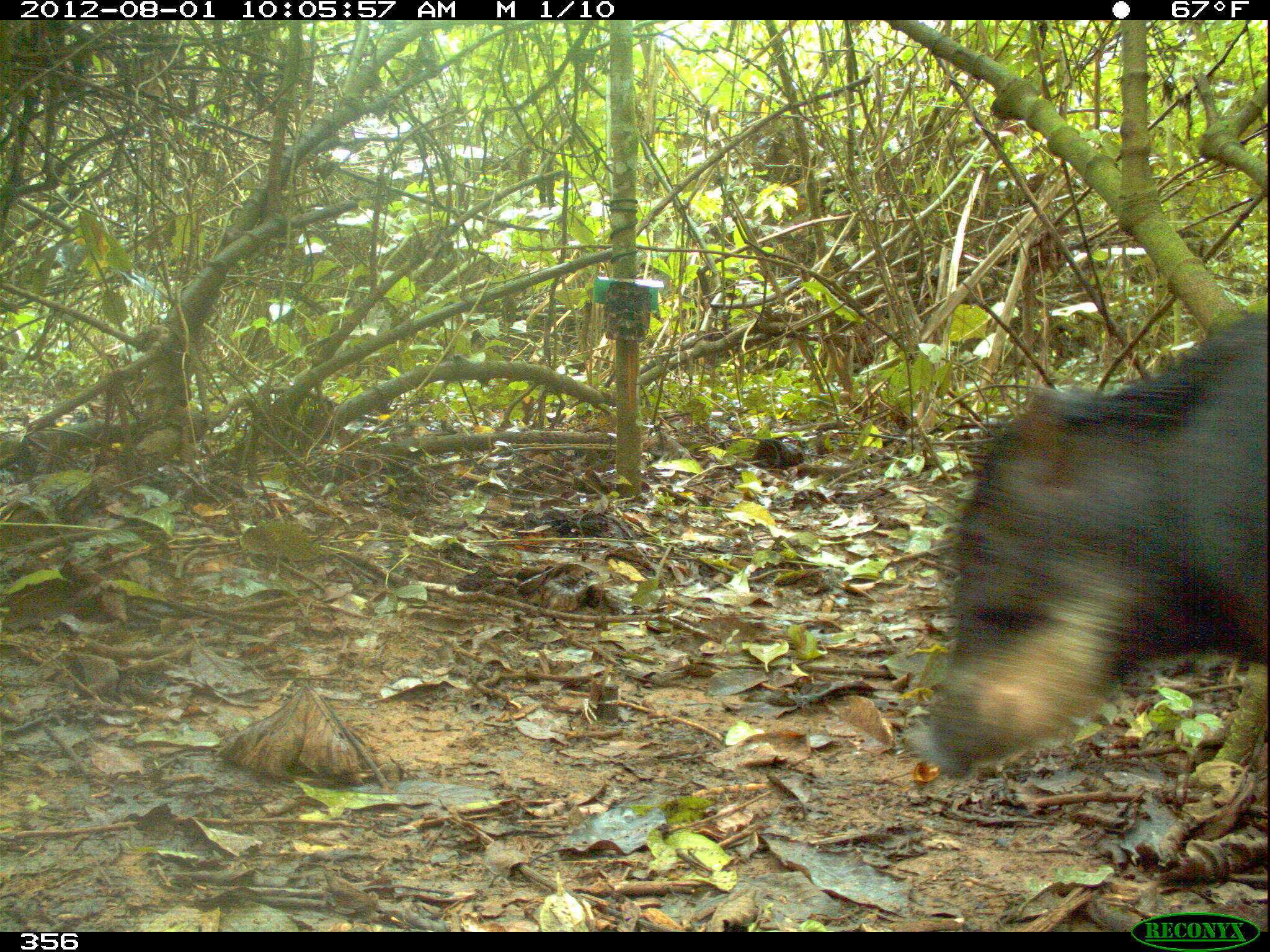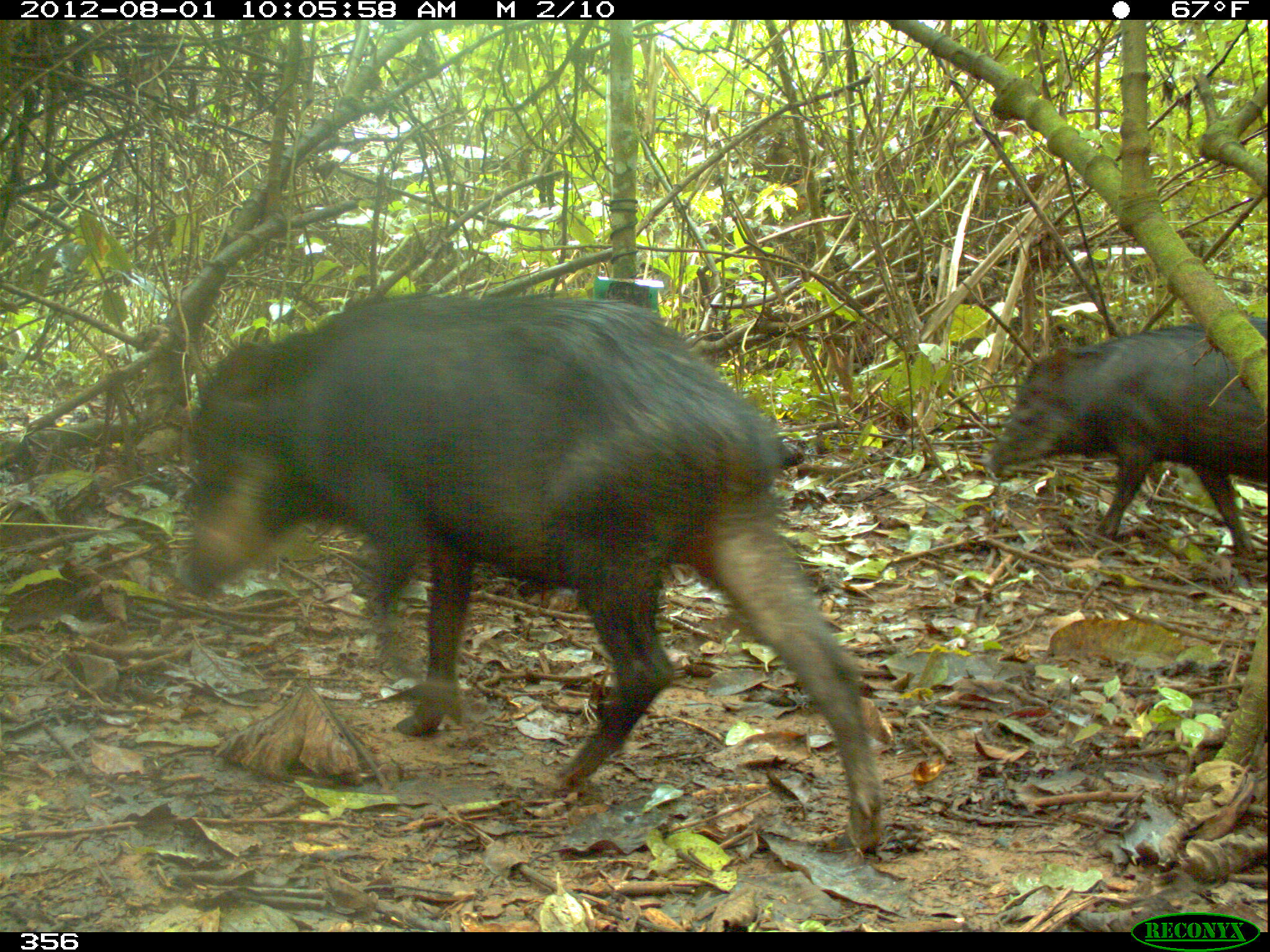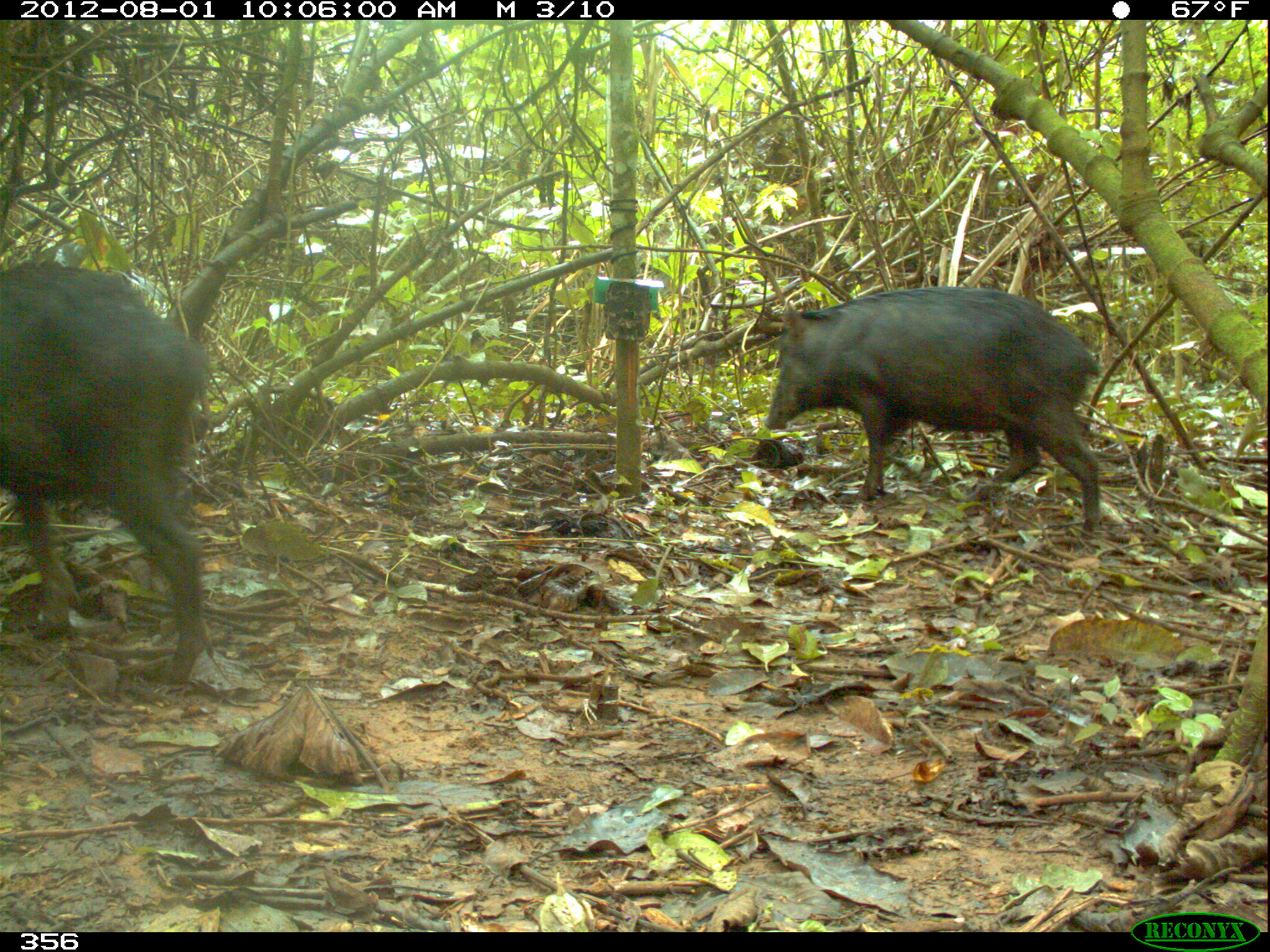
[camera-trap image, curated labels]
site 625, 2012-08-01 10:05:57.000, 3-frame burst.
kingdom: Animalia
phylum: Chordata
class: Mammalia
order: Artiodactyla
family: Tayassuidae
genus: Tayassu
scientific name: Tayassu pecari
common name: white-lipped peccary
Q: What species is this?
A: Tayassu pecari (white-lipped peccary).